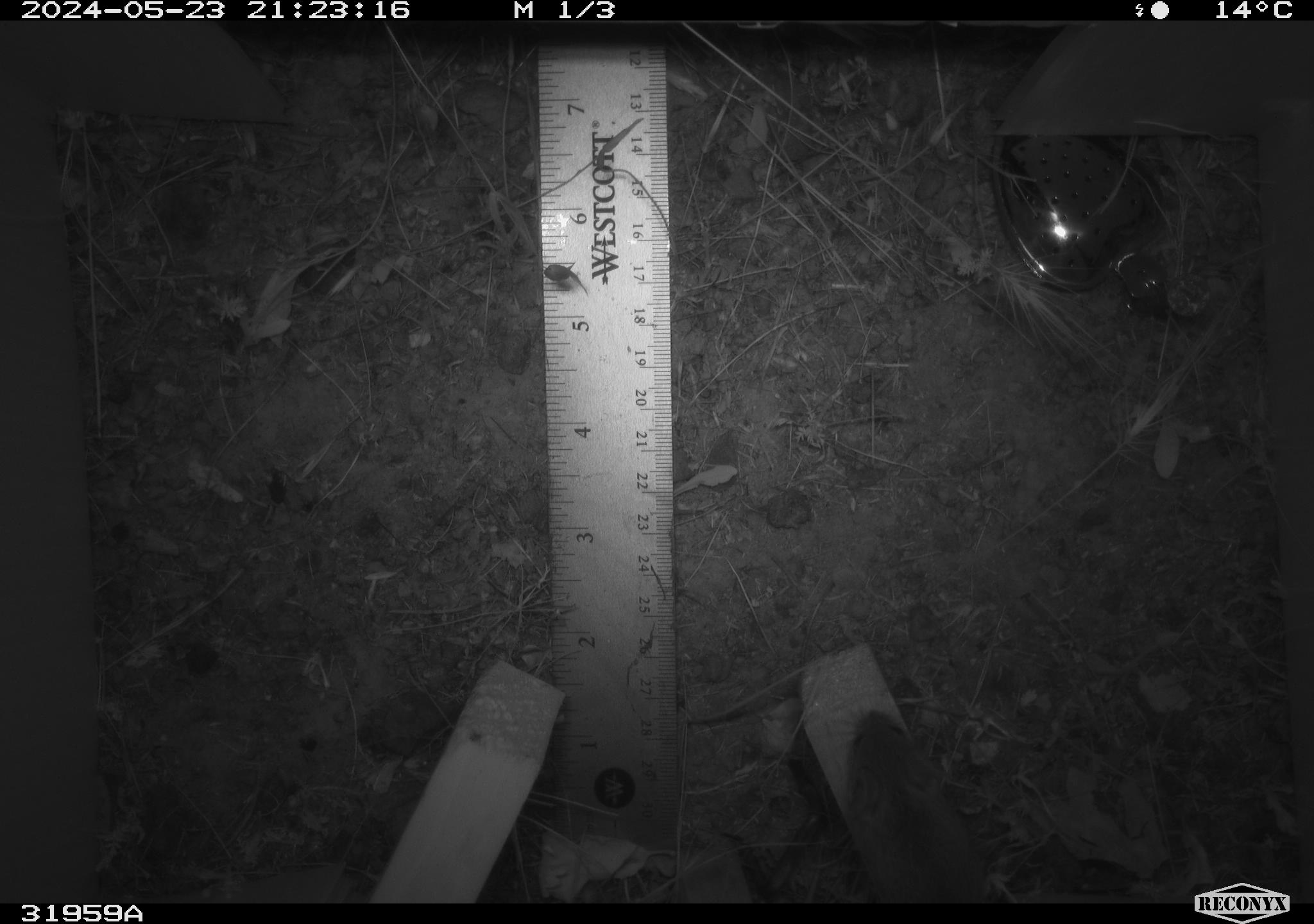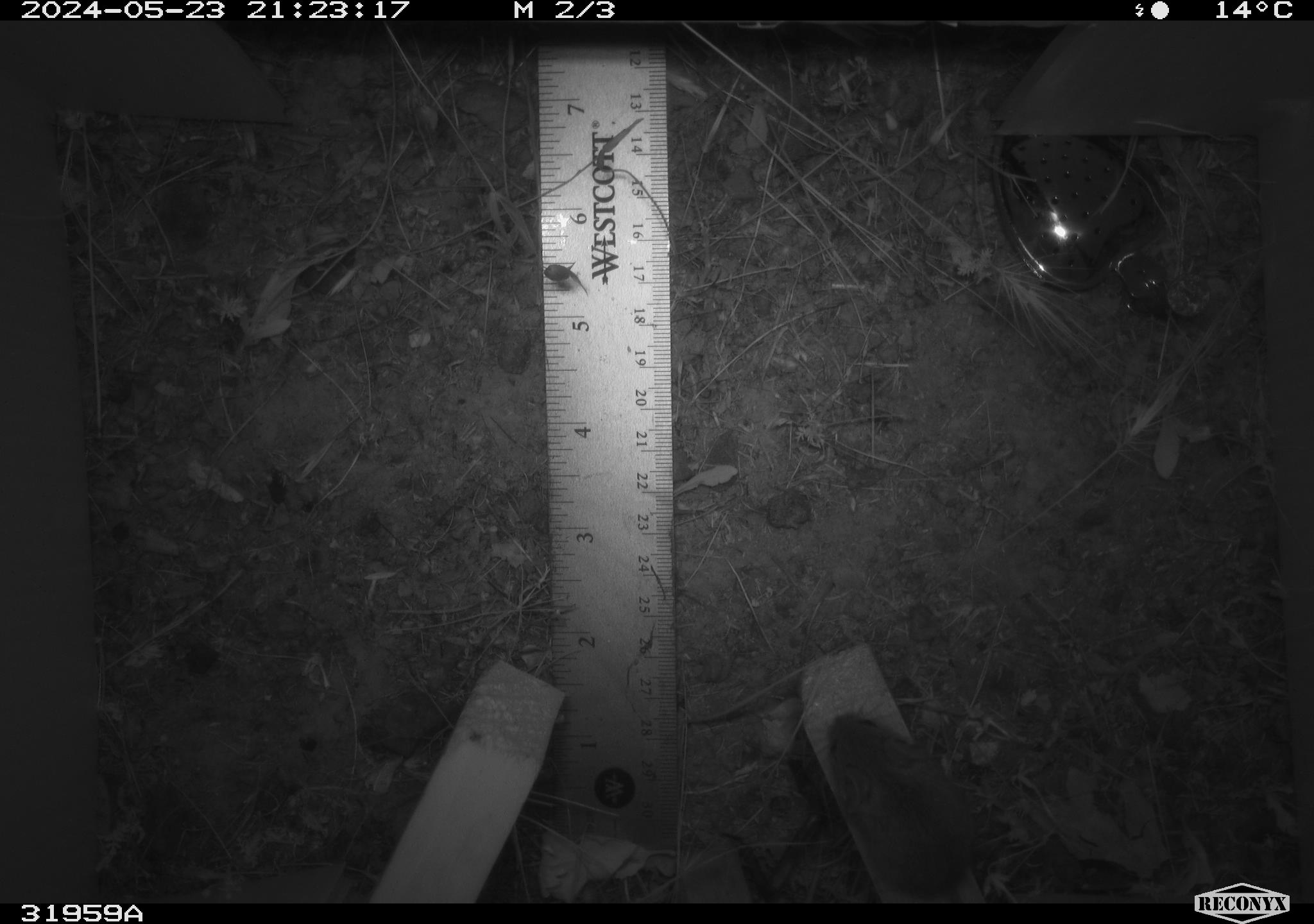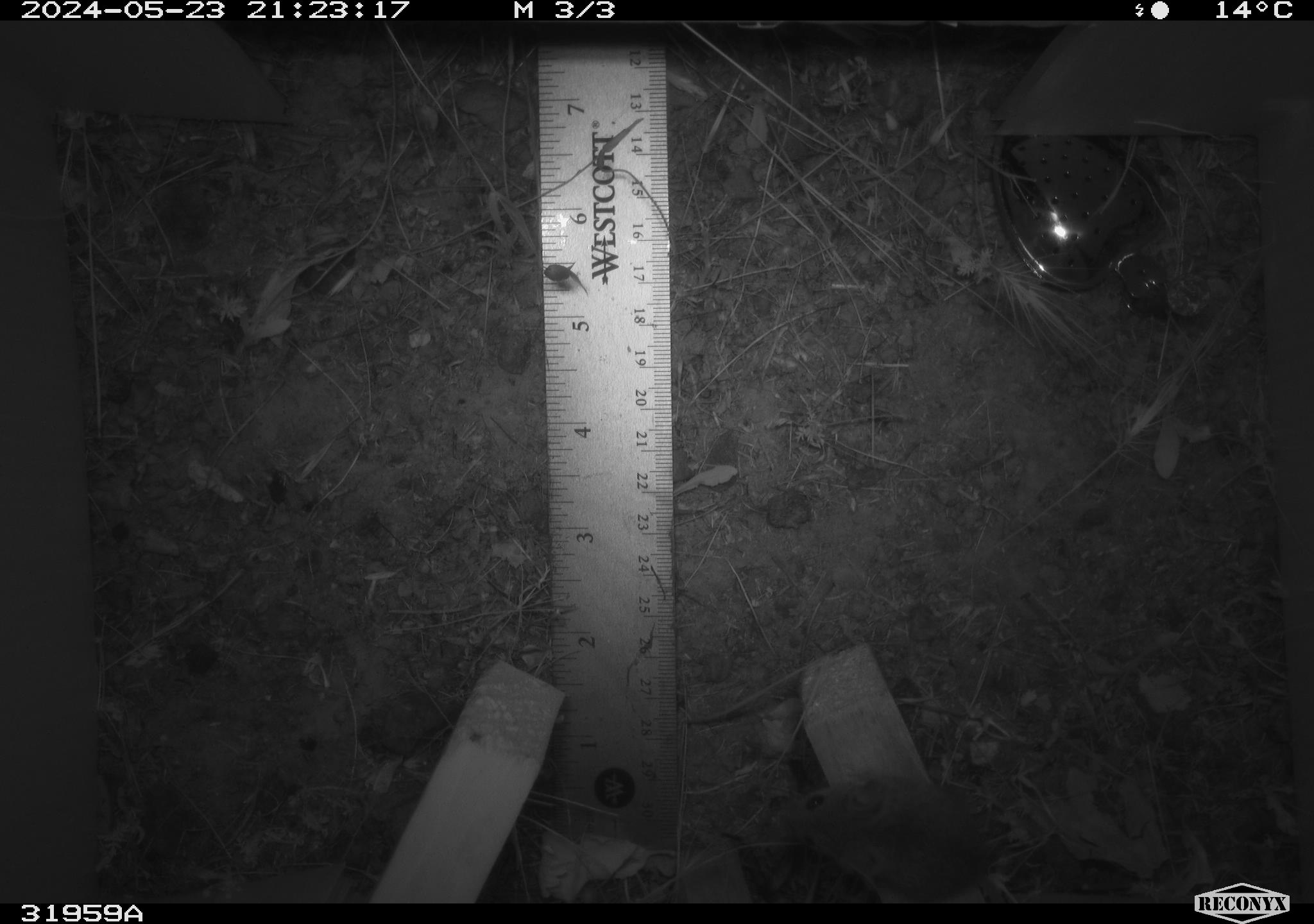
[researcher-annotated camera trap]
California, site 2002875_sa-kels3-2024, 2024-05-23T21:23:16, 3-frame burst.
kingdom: Animalia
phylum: Chordata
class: Mammalia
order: Rodentia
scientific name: Rodentia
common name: rodent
Rodent (Rodentia).